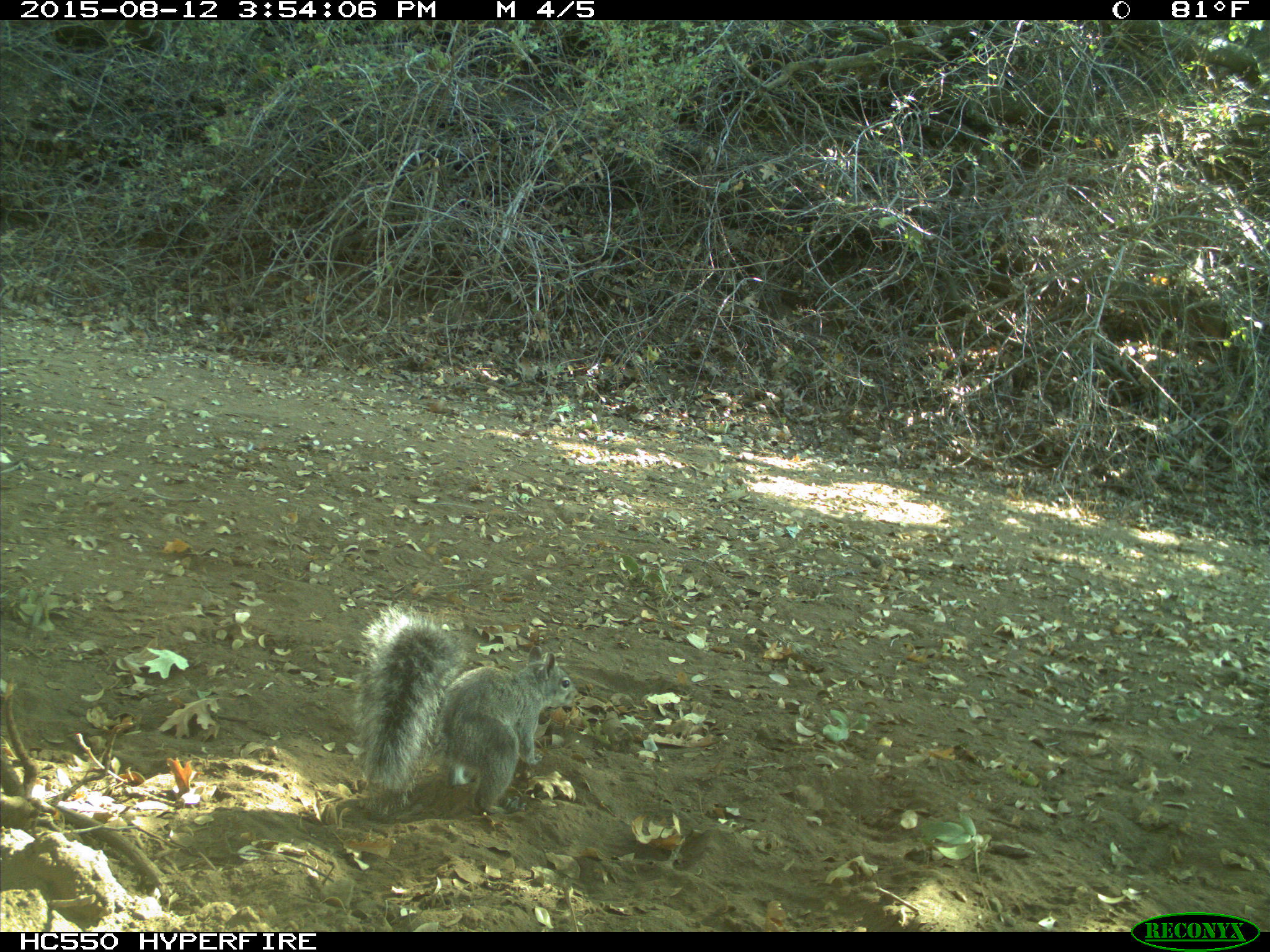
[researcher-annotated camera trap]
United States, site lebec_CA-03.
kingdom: Animalia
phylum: Chordata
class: Mammalia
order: Rodentia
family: Sciuridae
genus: Sciurus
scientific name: Sciurus carolinensis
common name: eastern gray squirrel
Sciurus carolinensis (eastern gray squirrel).